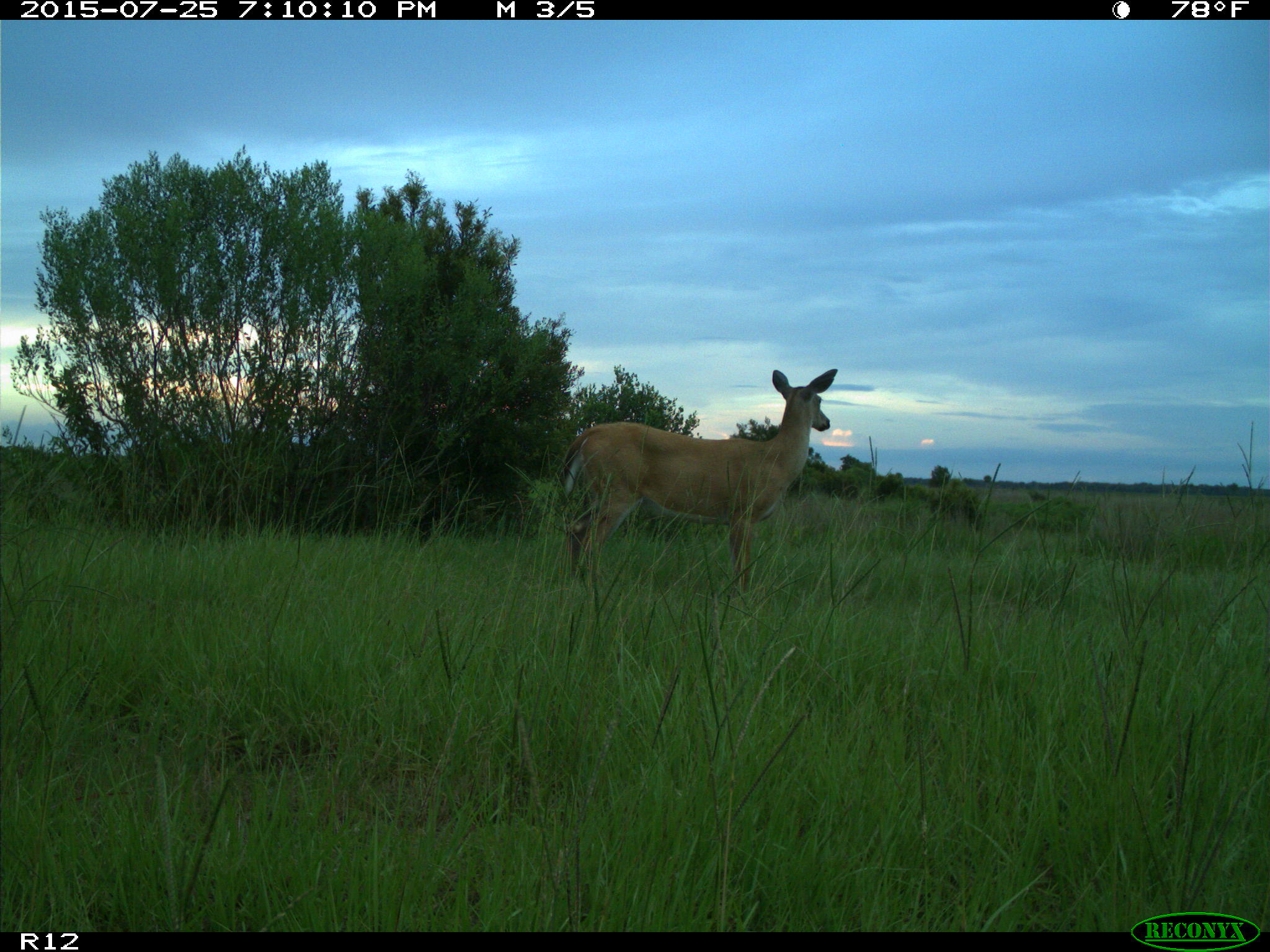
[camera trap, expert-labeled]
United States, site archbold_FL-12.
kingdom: Animalia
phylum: Chordata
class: Mammalia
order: Artiodactyla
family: Cervidae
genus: Odocoileus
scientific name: Odocoileus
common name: deer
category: unidentified deer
Unidentified deer (deer) (Odocoileus).